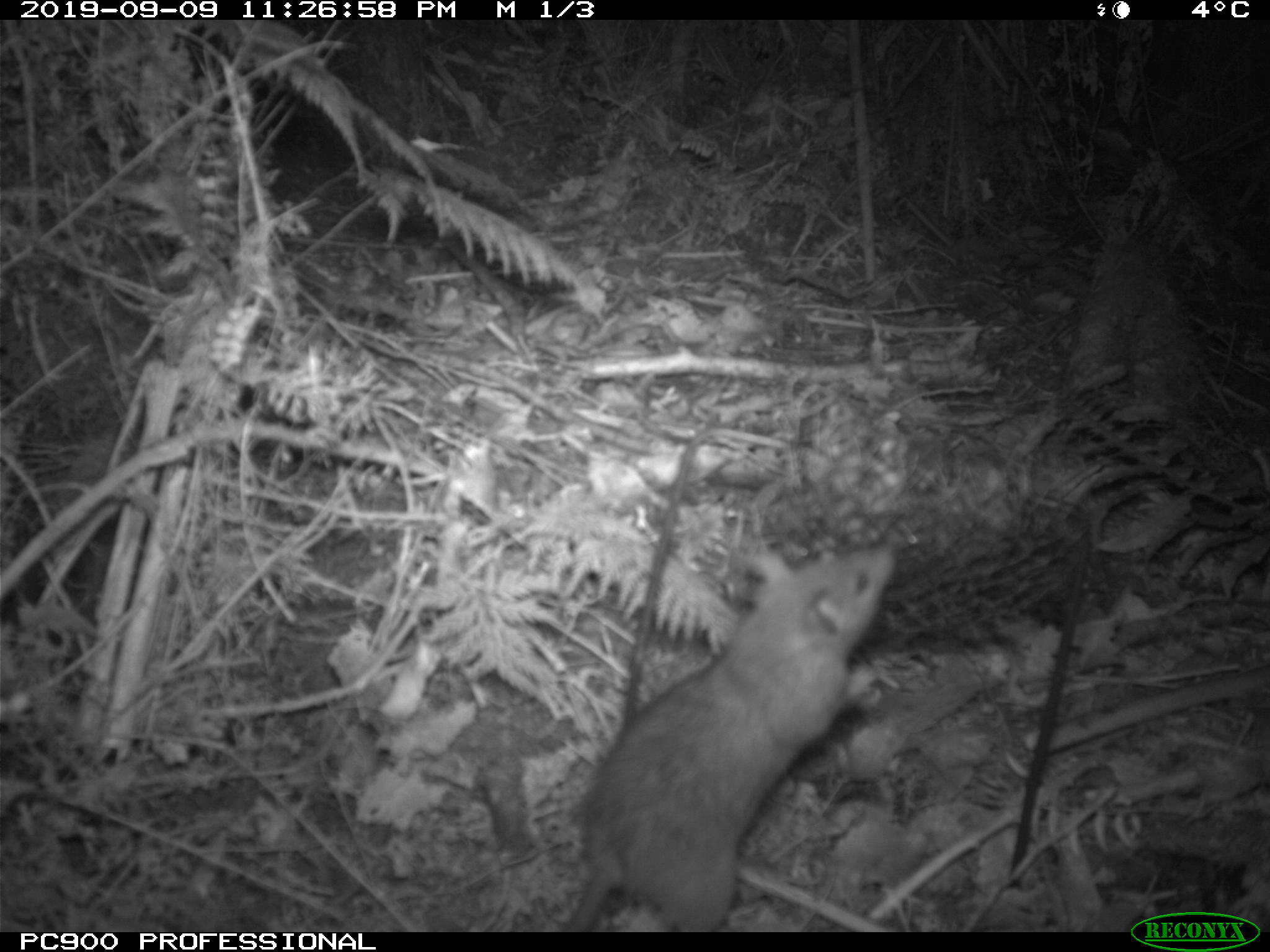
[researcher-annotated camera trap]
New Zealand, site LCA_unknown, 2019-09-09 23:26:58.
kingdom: Animalia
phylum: Chordata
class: Mammalia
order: Rodentia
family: Muridae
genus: Rattus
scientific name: Rattus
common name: rat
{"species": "rat (Rattus)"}